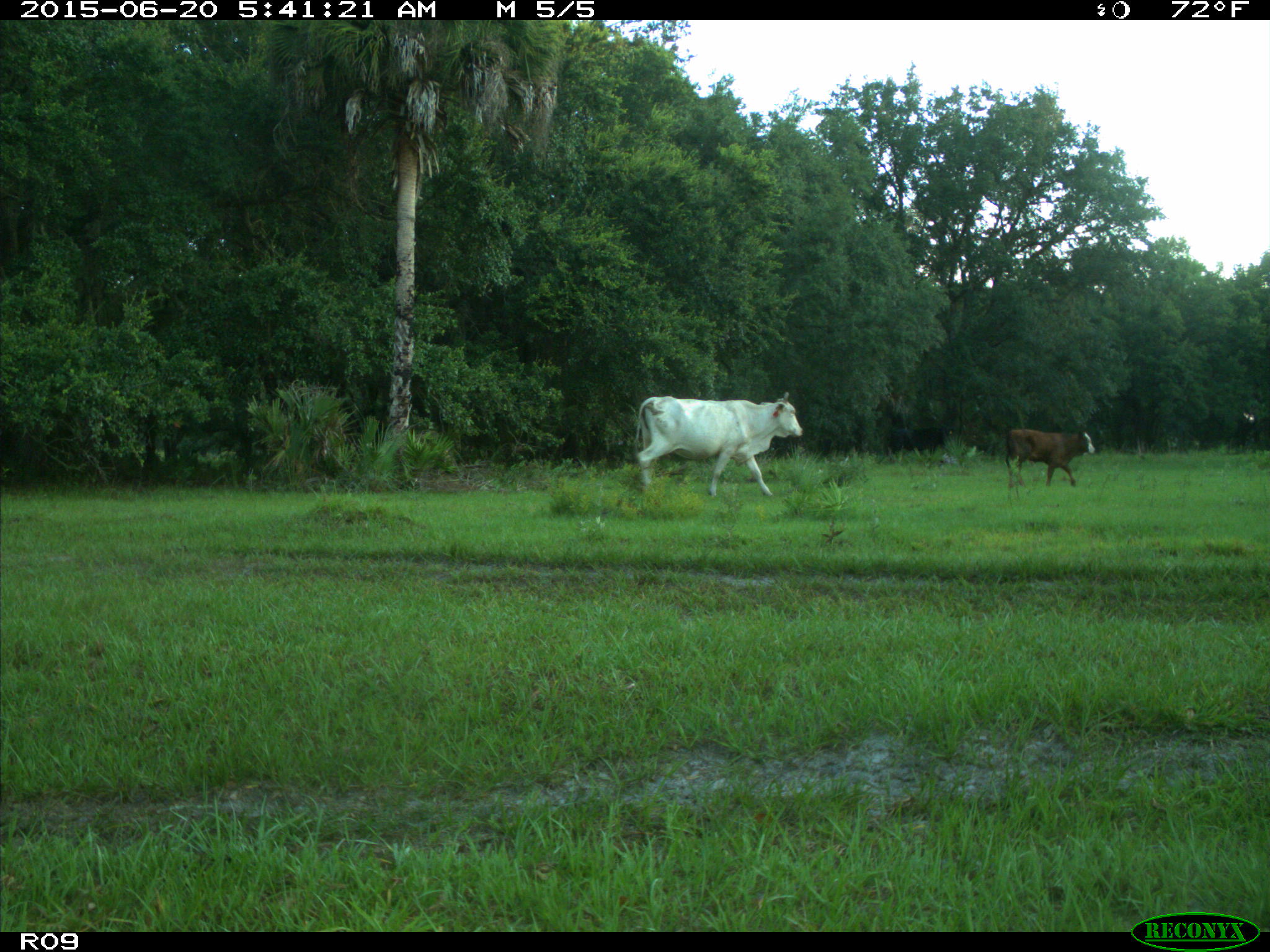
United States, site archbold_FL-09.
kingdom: Animalia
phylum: Chordata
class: Mammalia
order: Artiodactyla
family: Bovidae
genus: Bos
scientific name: Bos taurus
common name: domestic cow